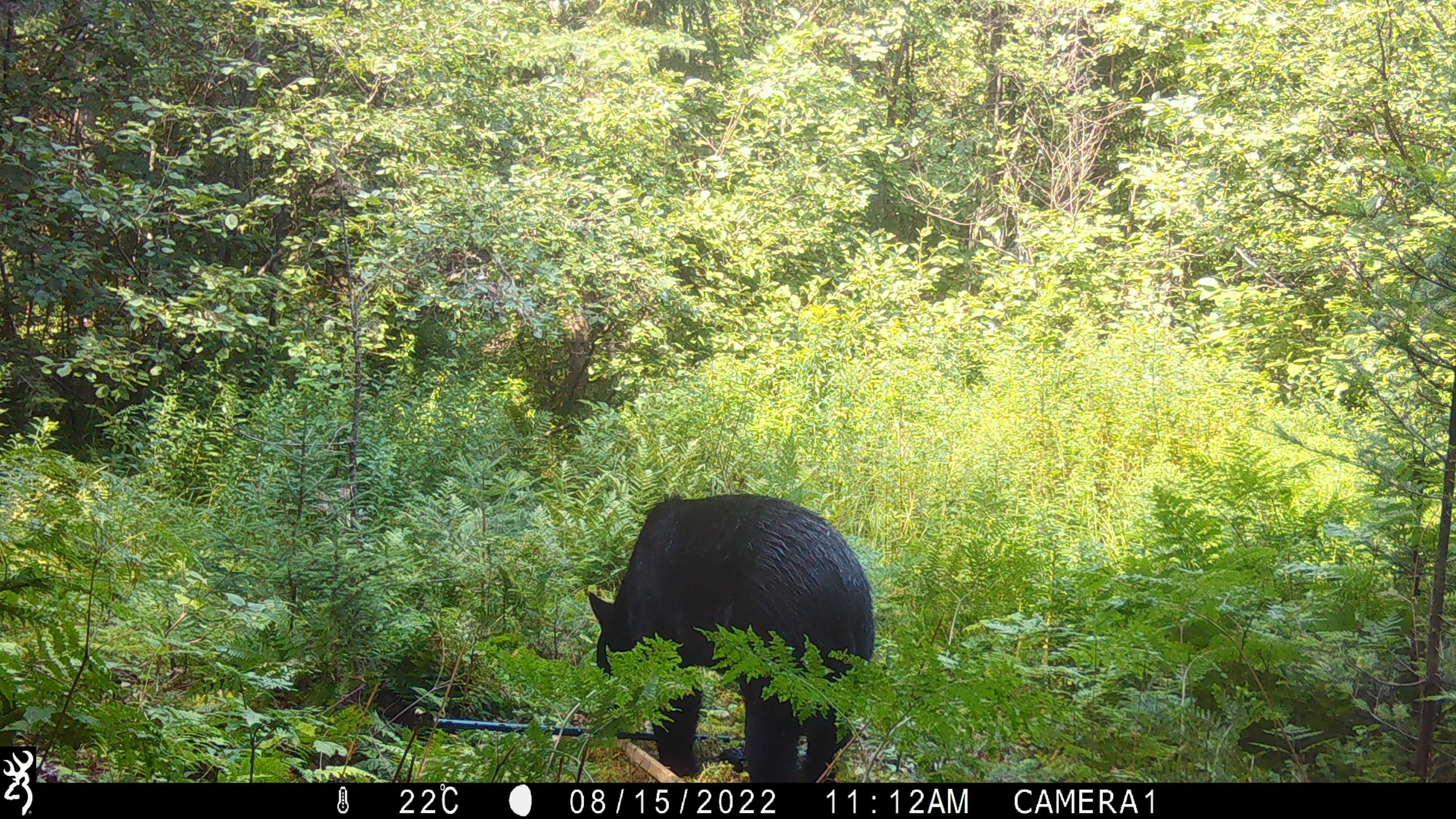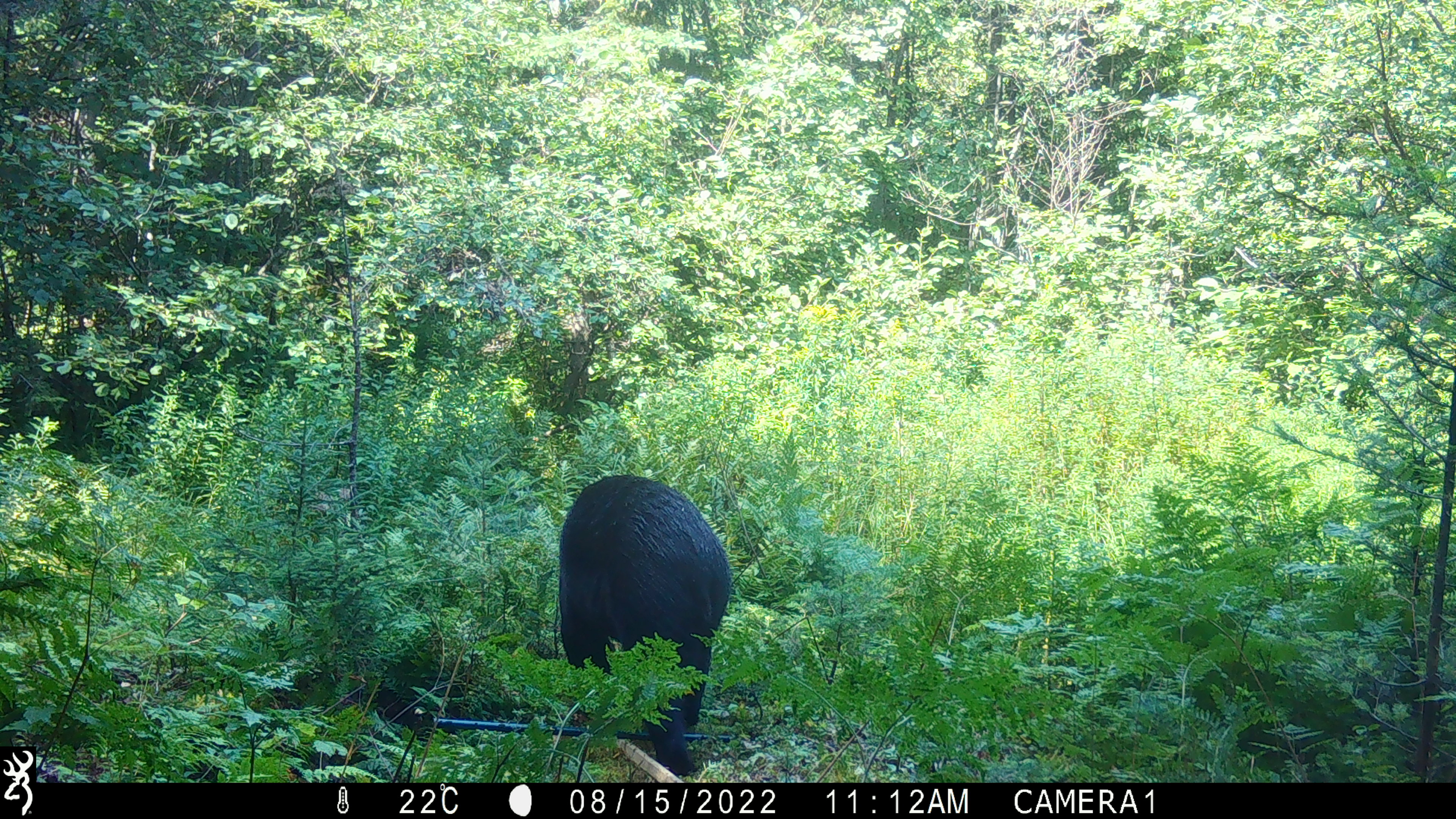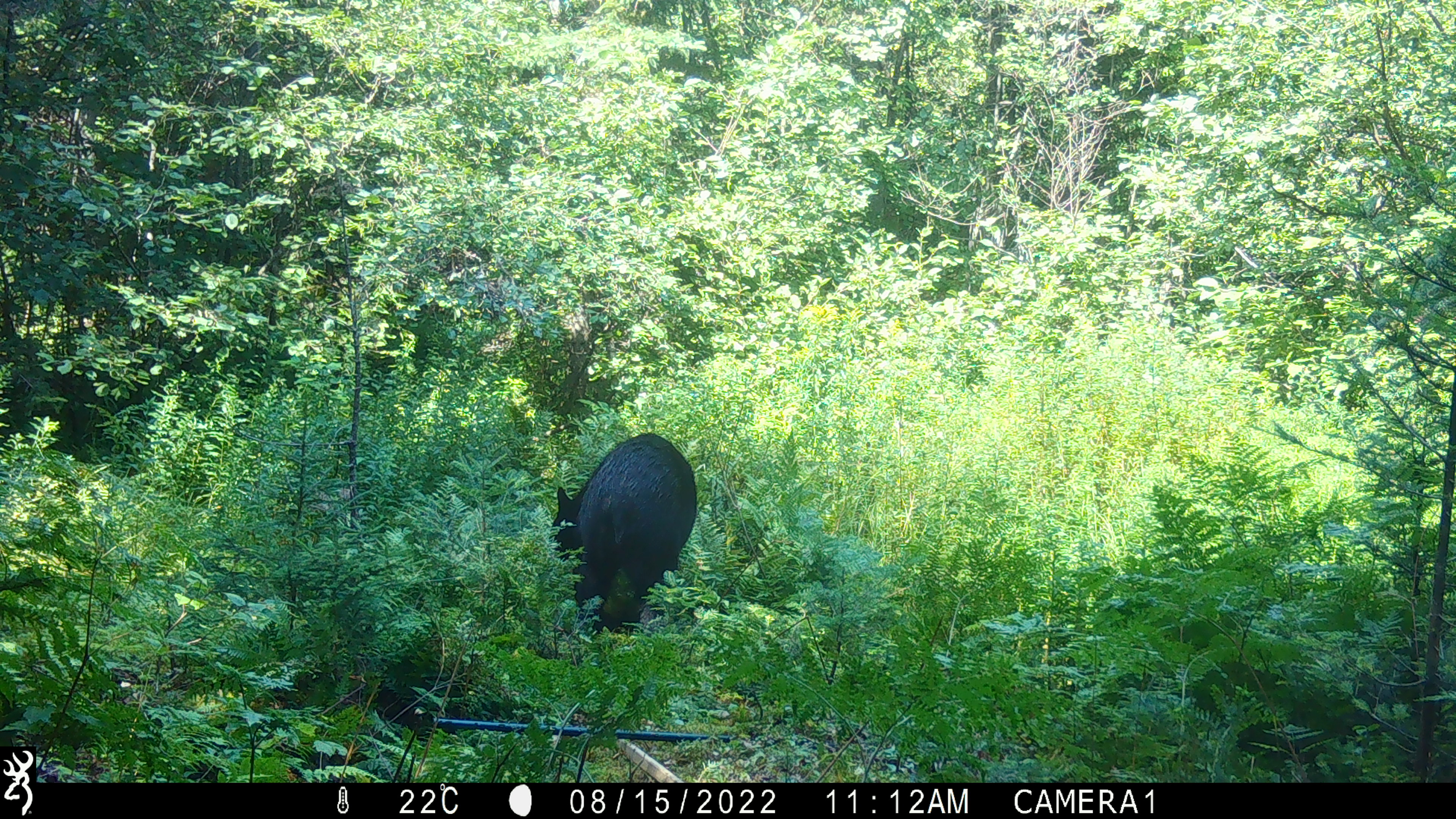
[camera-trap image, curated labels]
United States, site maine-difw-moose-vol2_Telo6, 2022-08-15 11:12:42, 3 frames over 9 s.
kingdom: Animalia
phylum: Chordata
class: Mammalia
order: Carnivora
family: Ursidae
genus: Ursus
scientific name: Ursus americanus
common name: black bear